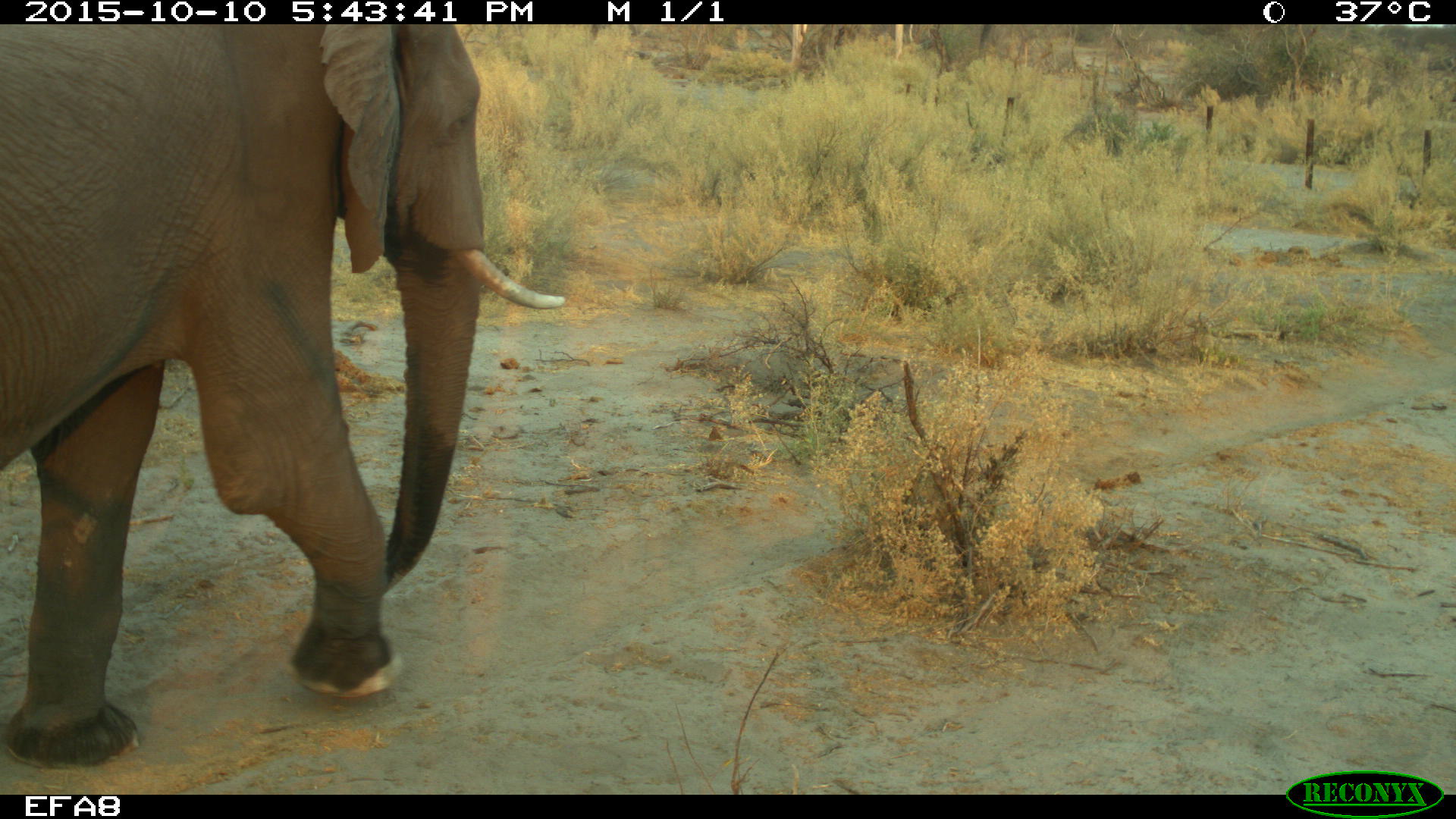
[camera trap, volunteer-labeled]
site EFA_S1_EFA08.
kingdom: Animalia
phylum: Chordata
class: Mammalia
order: Proboscidea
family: Elephantidae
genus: Loxodonta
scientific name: Loxodonta africana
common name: african bush elephant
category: elephant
Elephant (african bush elephant) (Loxodonta africana), count 1. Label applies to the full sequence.